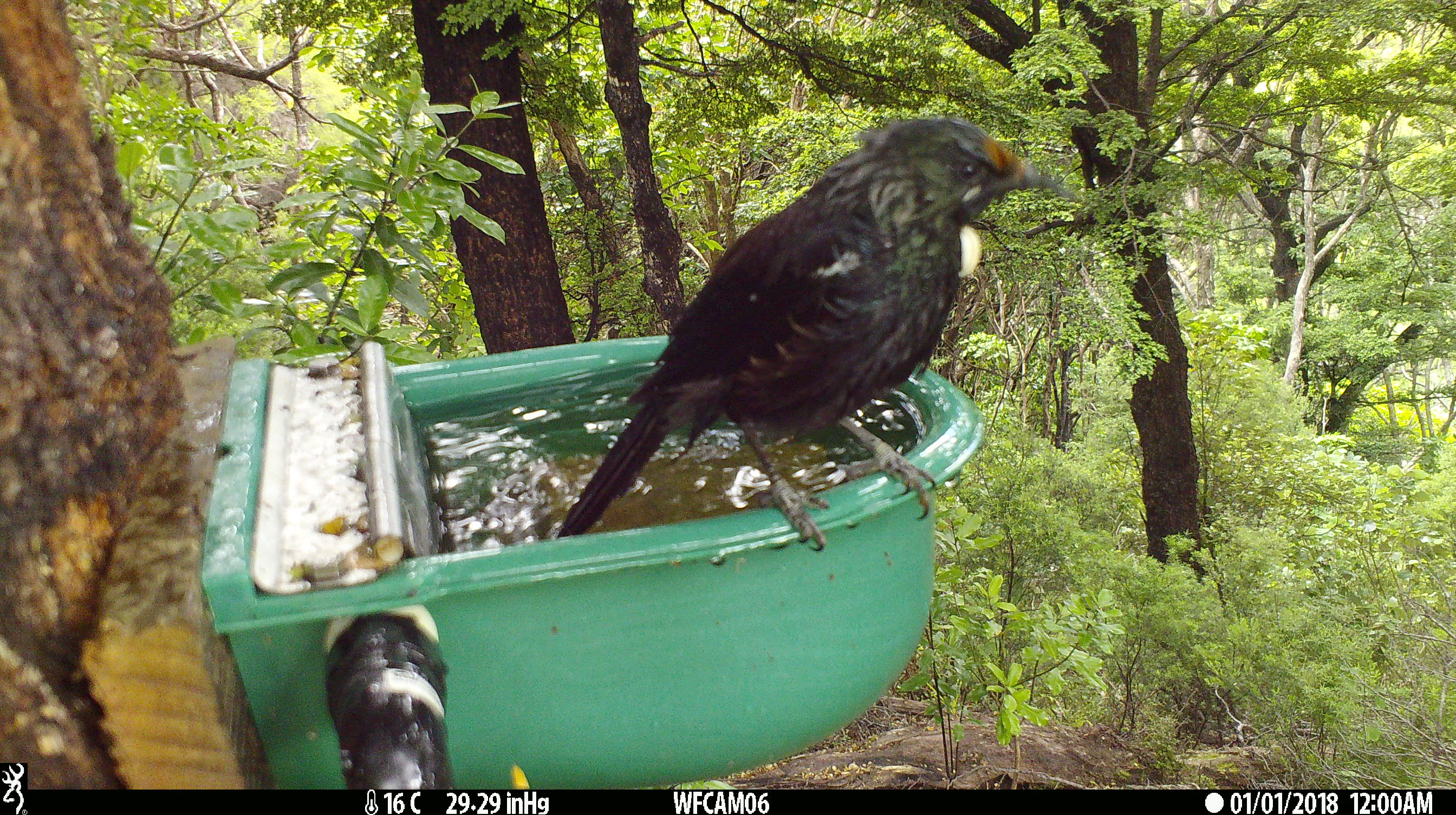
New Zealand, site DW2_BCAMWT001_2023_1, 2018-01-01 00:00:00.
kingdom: Animalia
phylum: Chordata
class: Aves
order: Passeriformes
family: Meliphagidae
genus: Prosthemadera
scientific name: Prosthemadera novaeseelandiae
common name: tui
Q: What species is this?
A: Tui (Prosthemadera novaeseelandiae).